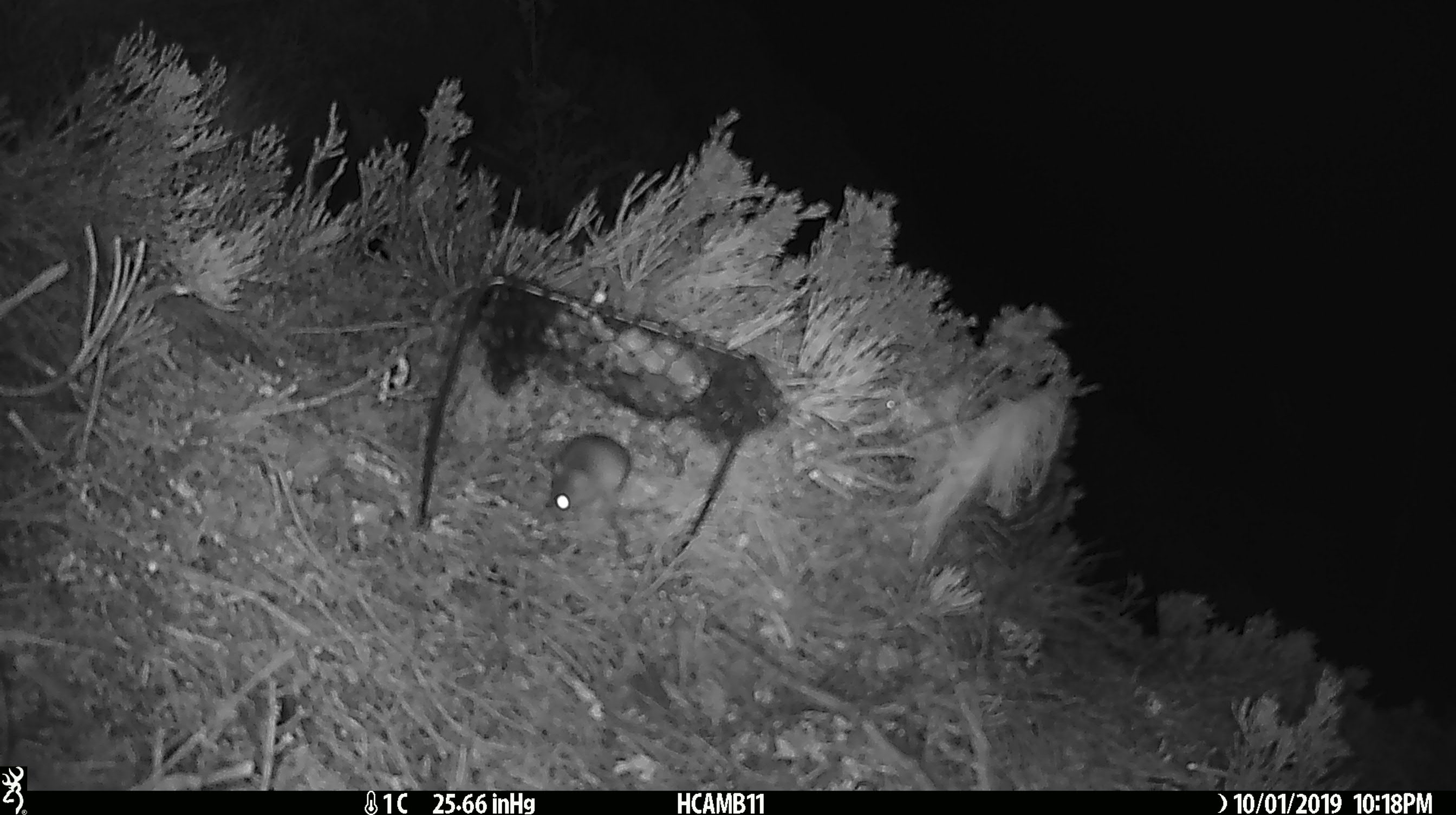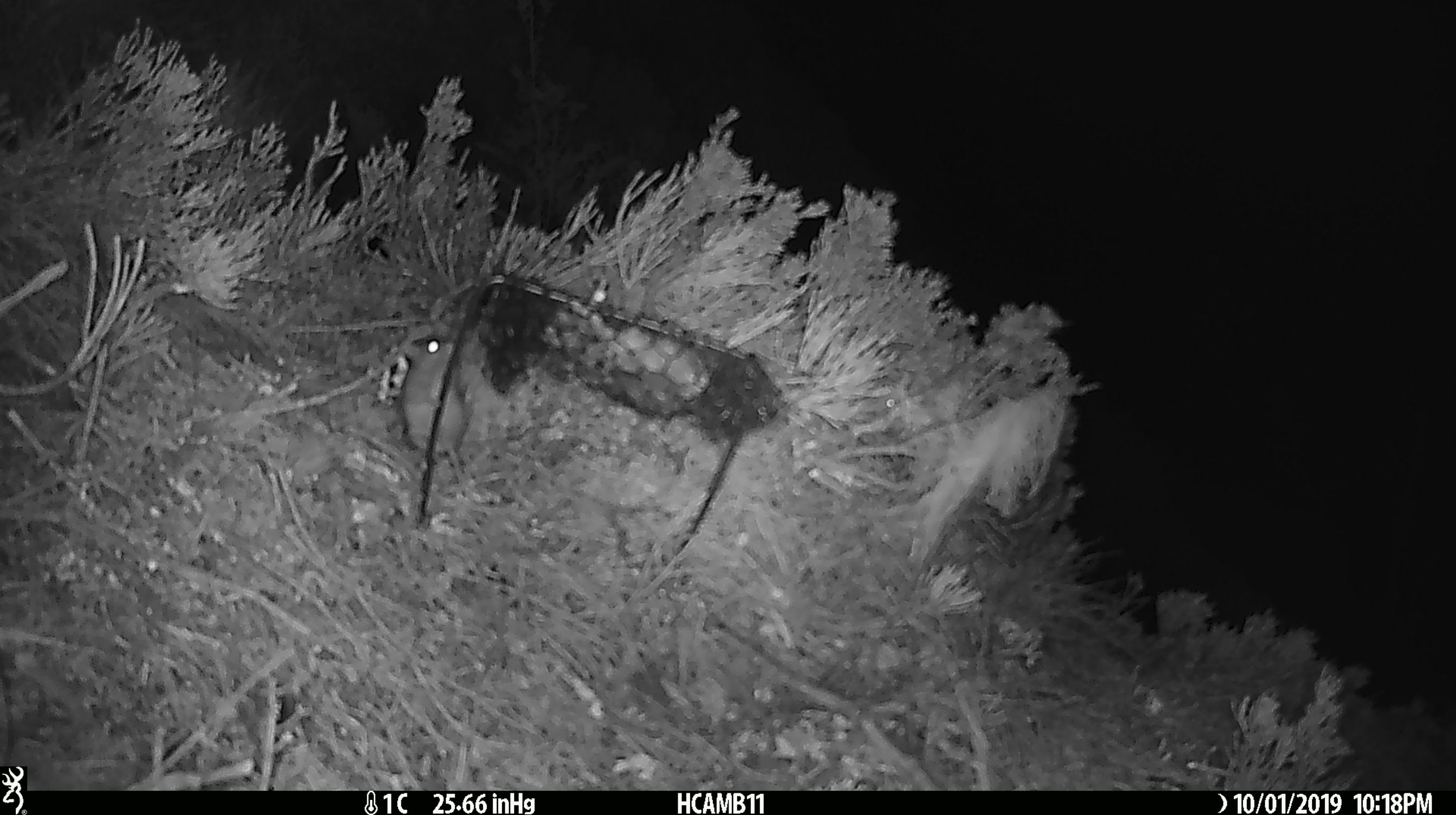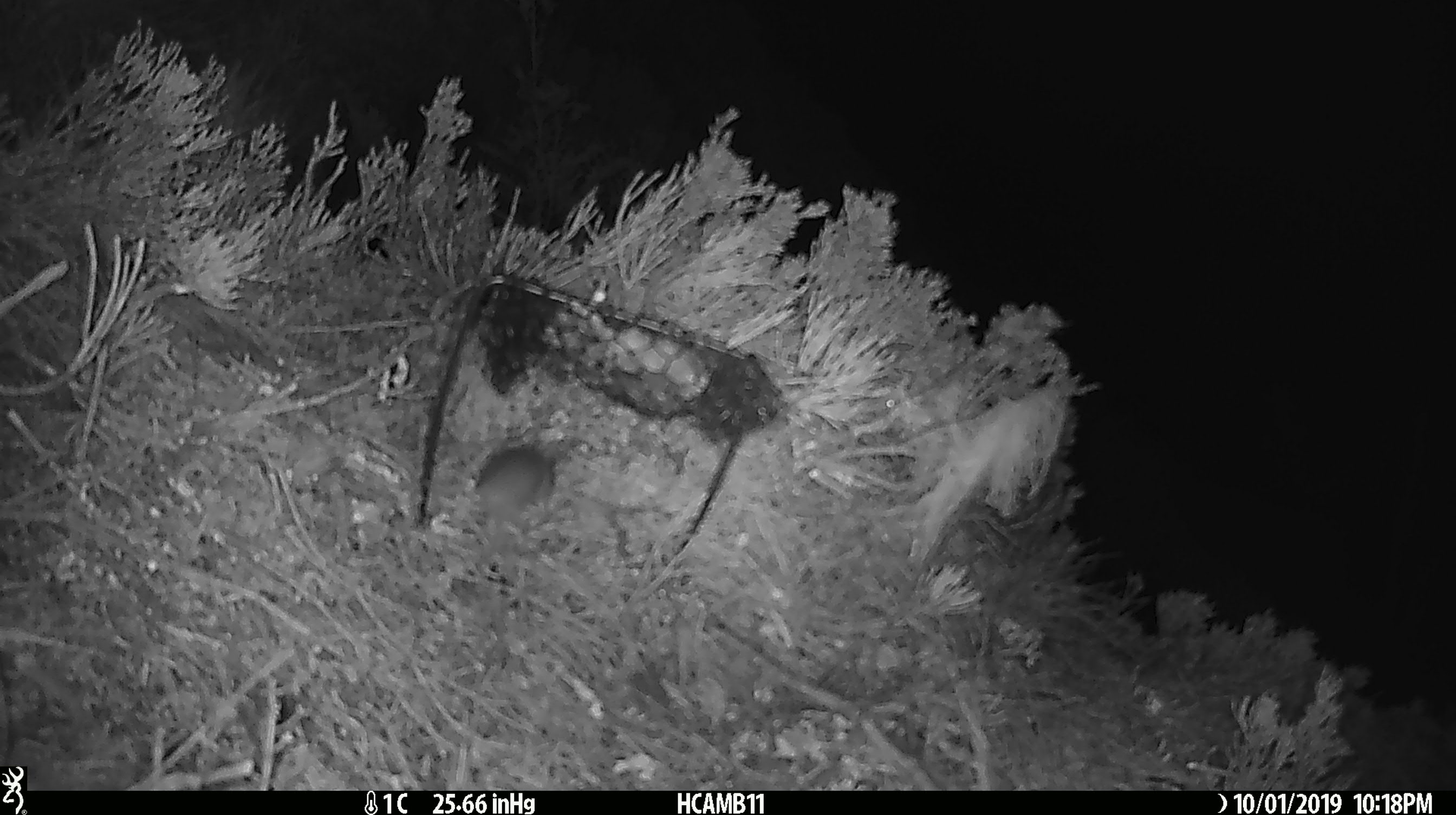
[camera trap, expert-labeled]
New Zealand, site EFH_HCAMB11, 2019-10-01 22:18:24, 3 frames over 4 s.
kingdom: Animalia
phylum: Chordata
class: Mammalia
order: Rodentia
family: Muridae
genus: Mus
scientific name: Mus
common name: mouse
Mouse (Mus).